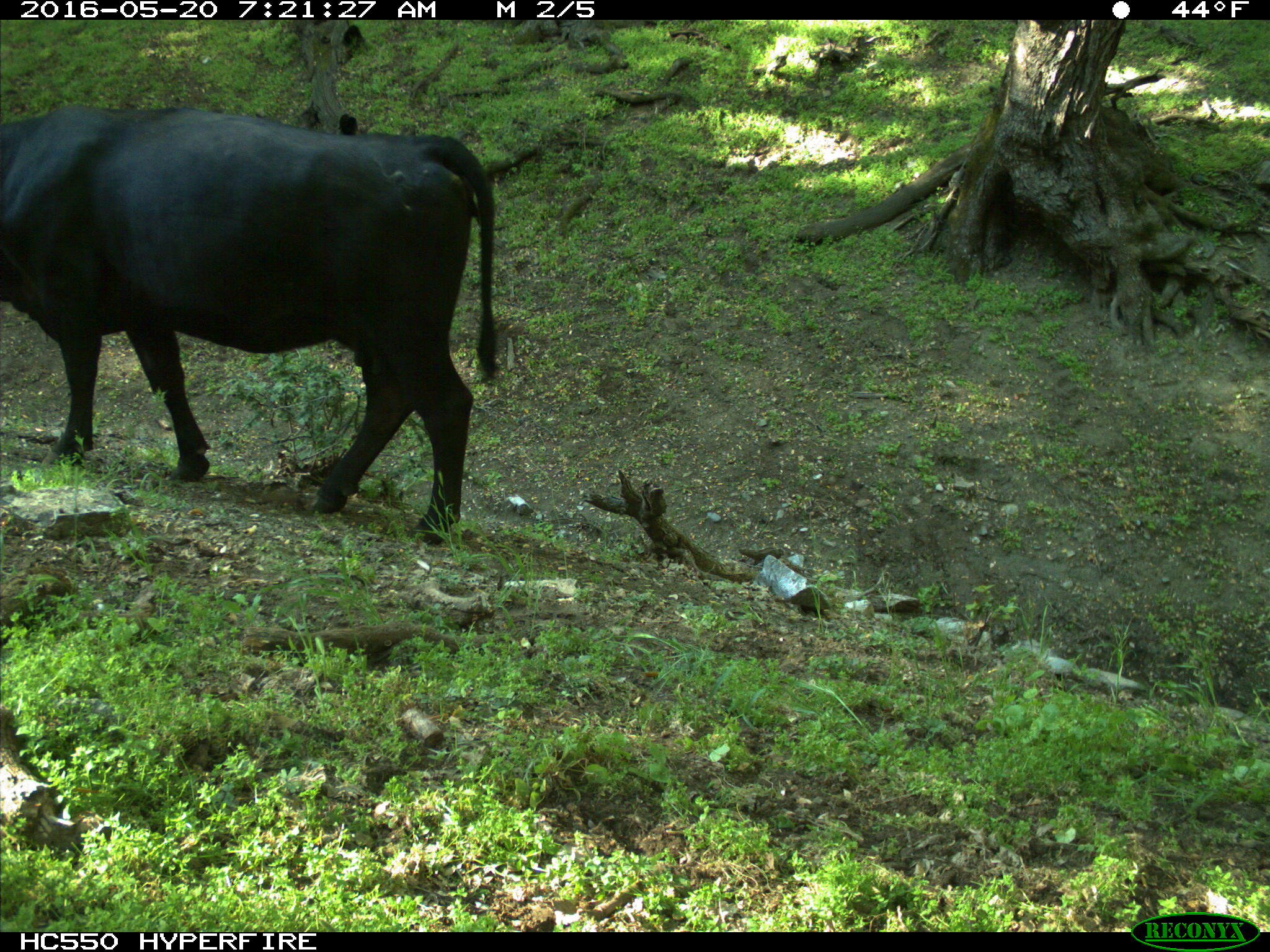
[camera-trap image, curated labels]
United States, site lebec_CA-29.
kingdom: Animalia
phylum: Chordata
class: Mammalia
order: Artiodactyla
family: Bovidae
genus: Bos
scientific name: Bos taurus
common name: domestic cow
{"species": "Bos taurus (domestic cow)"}